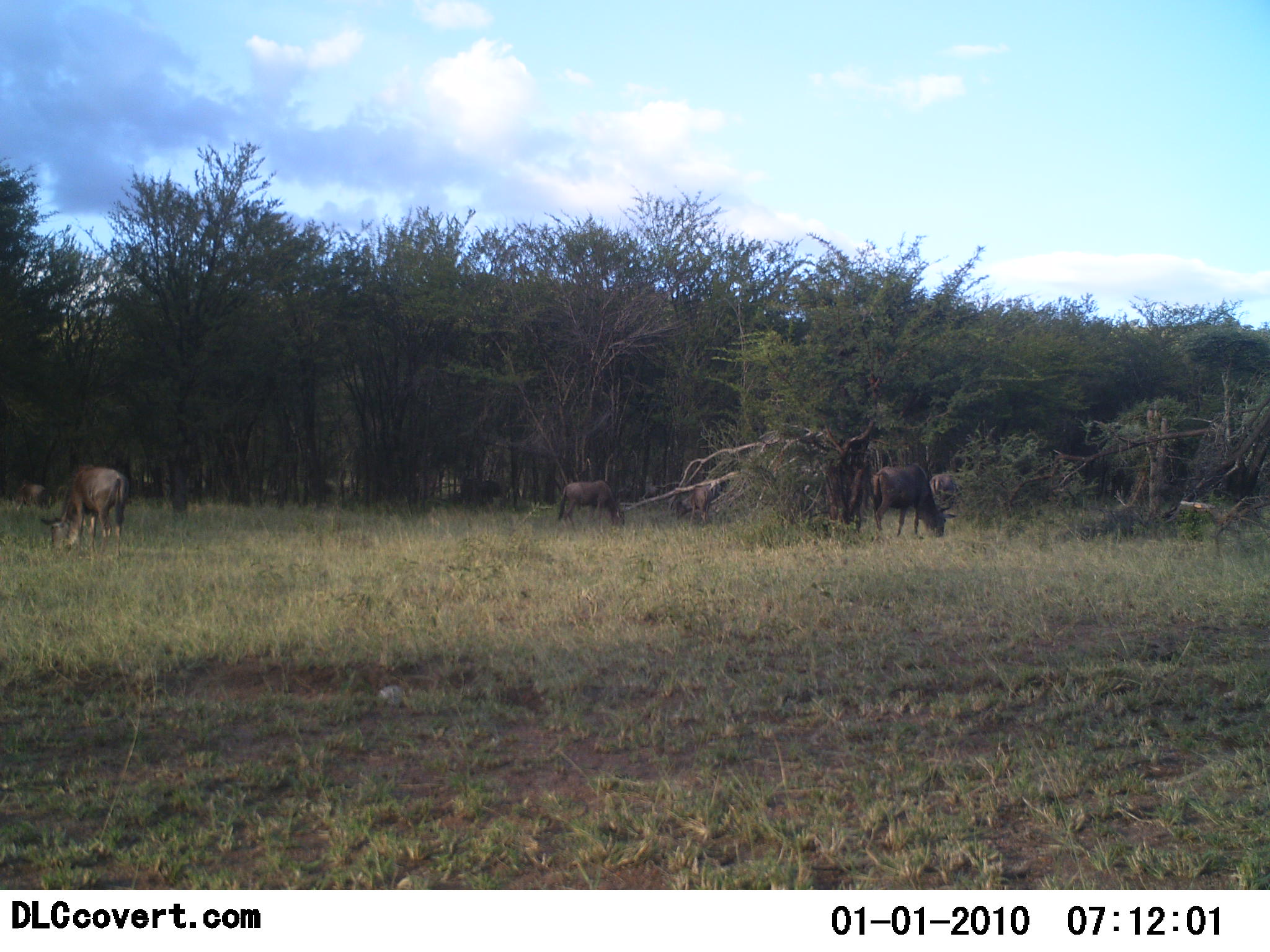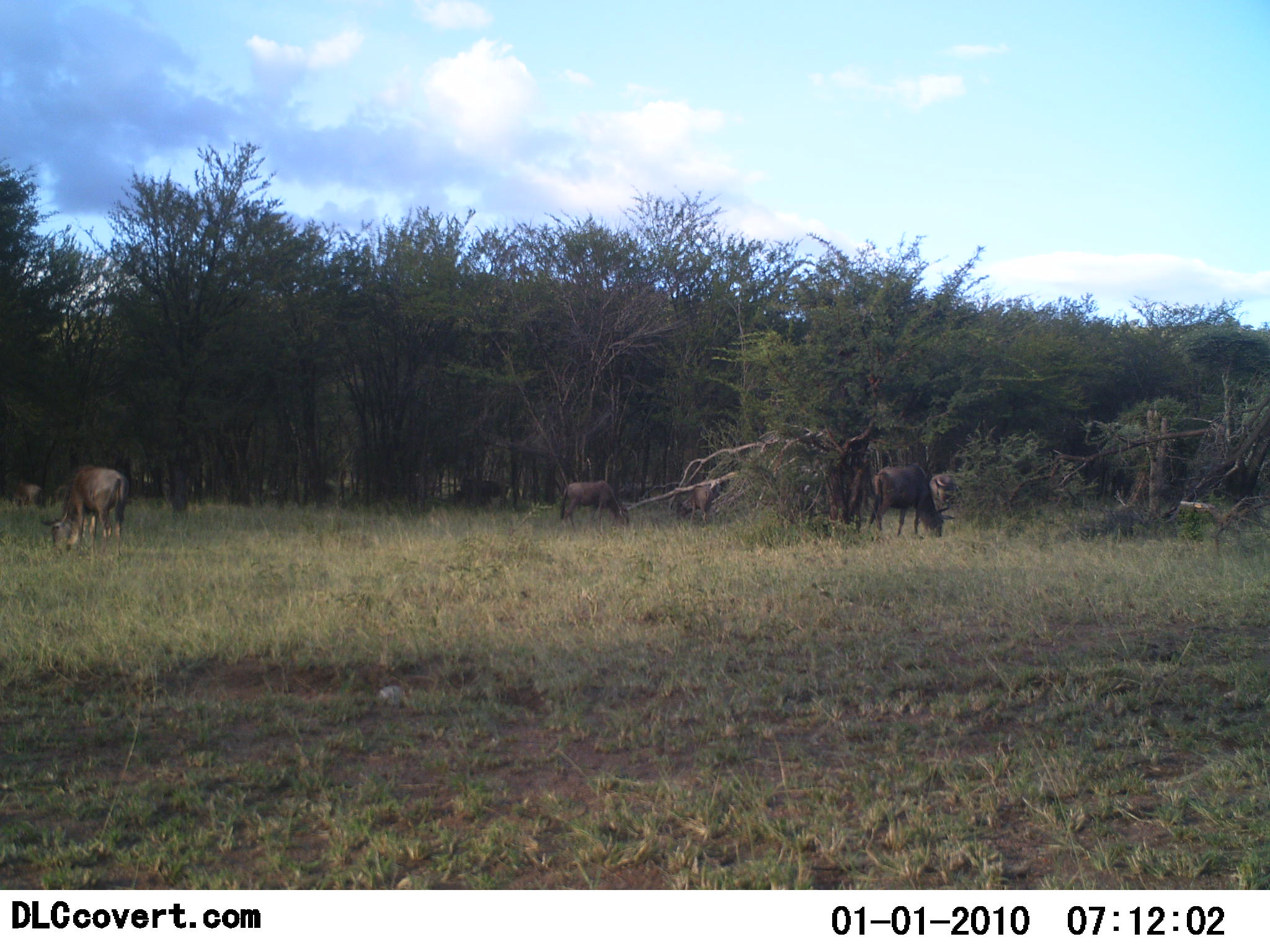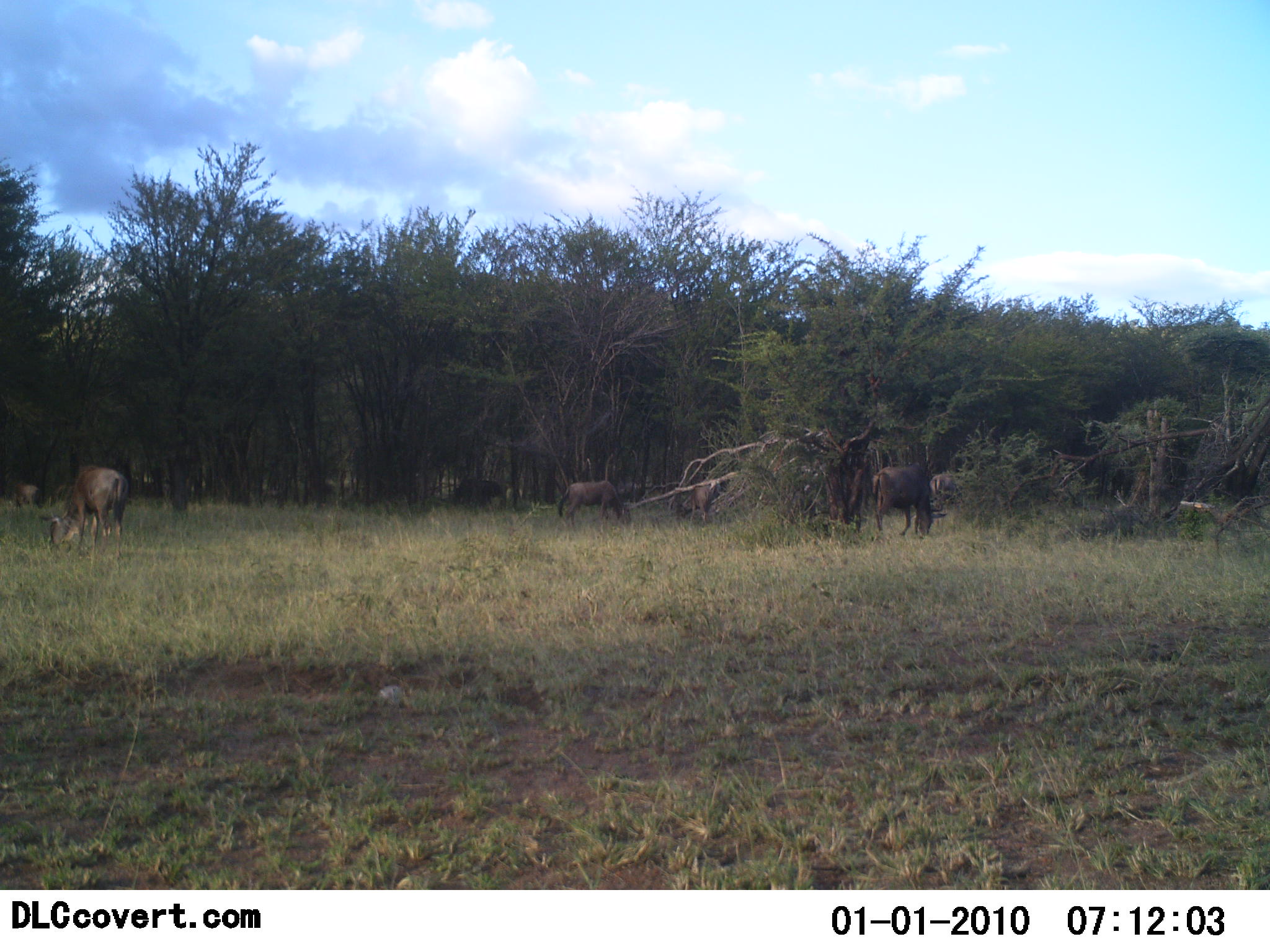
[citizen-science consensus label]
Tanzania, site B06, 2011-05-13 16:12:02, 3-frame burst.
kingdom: Animalia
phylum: Chordata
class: Mammalia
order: Artiodactyla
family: Bovidae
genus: Connochaetes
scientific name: Connochaetes taurinus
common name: blue wildebeest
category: wildebeest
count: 6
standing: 33%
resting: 0%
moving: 0%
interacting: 0%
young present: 0%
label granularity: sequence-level